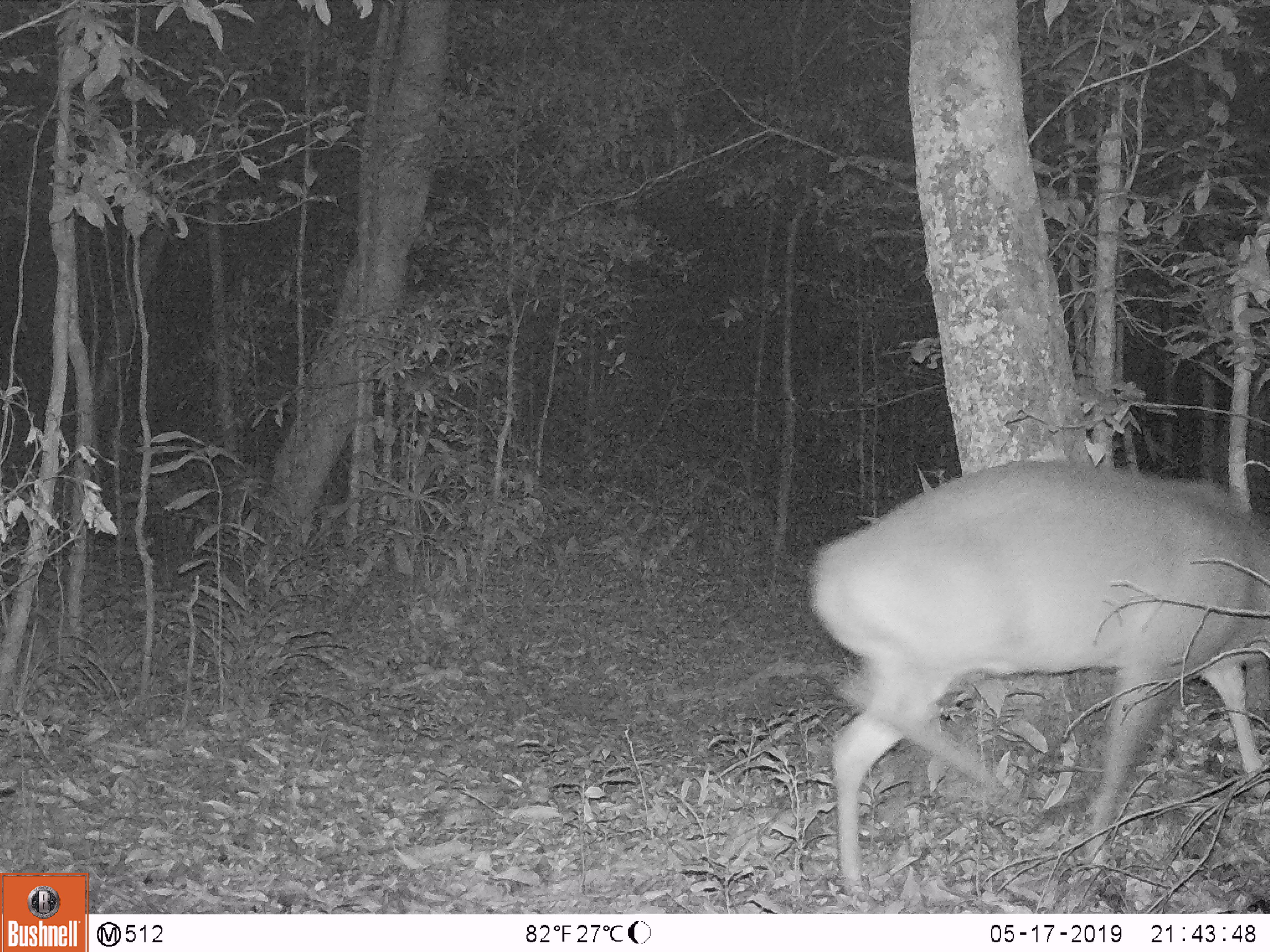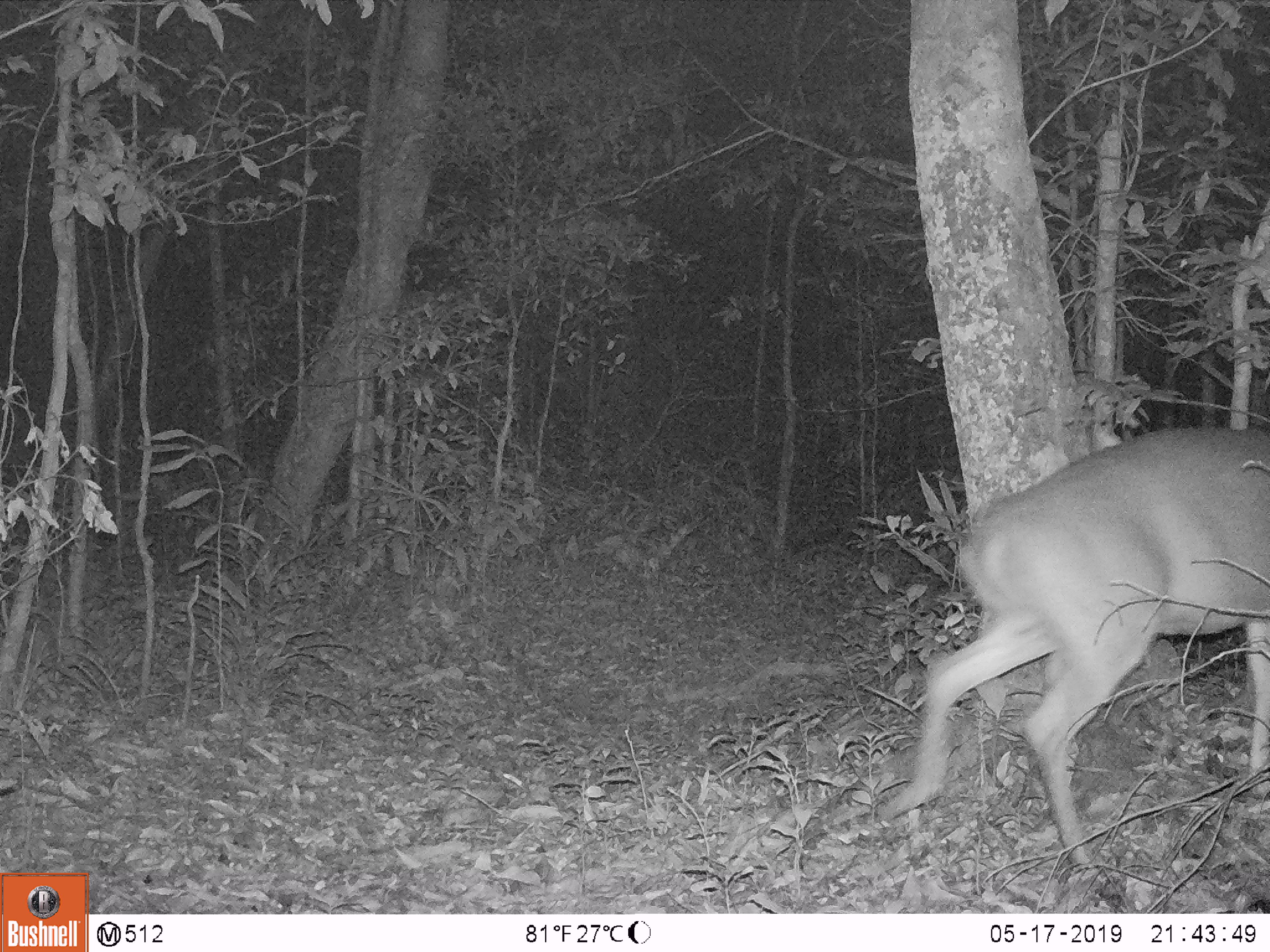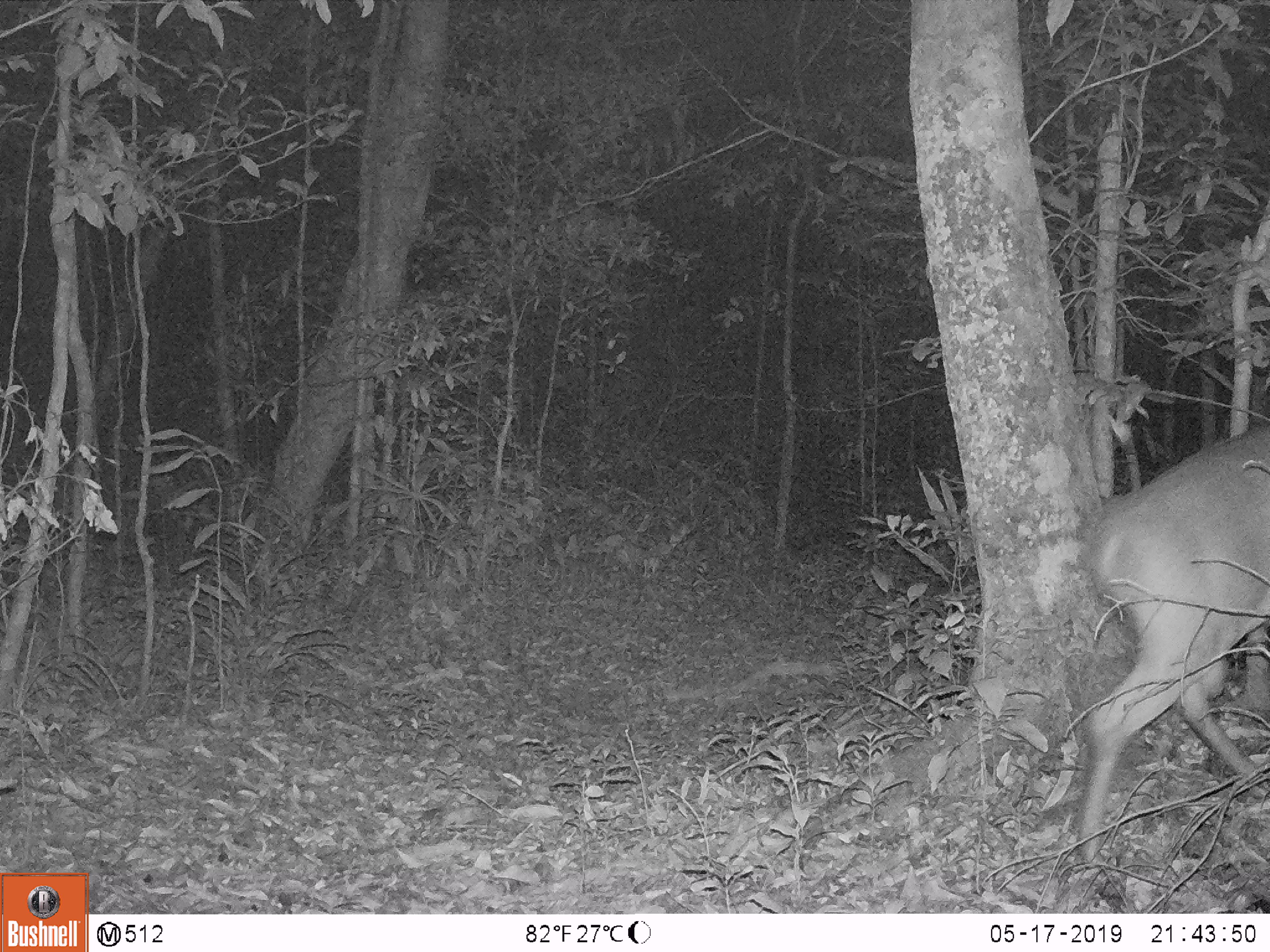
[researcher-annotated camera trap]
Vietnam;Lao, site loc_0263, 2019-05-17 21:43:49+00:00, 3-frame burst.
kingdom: Animalia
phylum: Chordata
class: Mammalia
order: Artiodactyla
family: Cervidae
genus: Muntiacus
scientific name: Muntiacus vuquangensis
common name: large-antlered muntjac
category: large antlered muntjac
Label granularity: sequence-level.